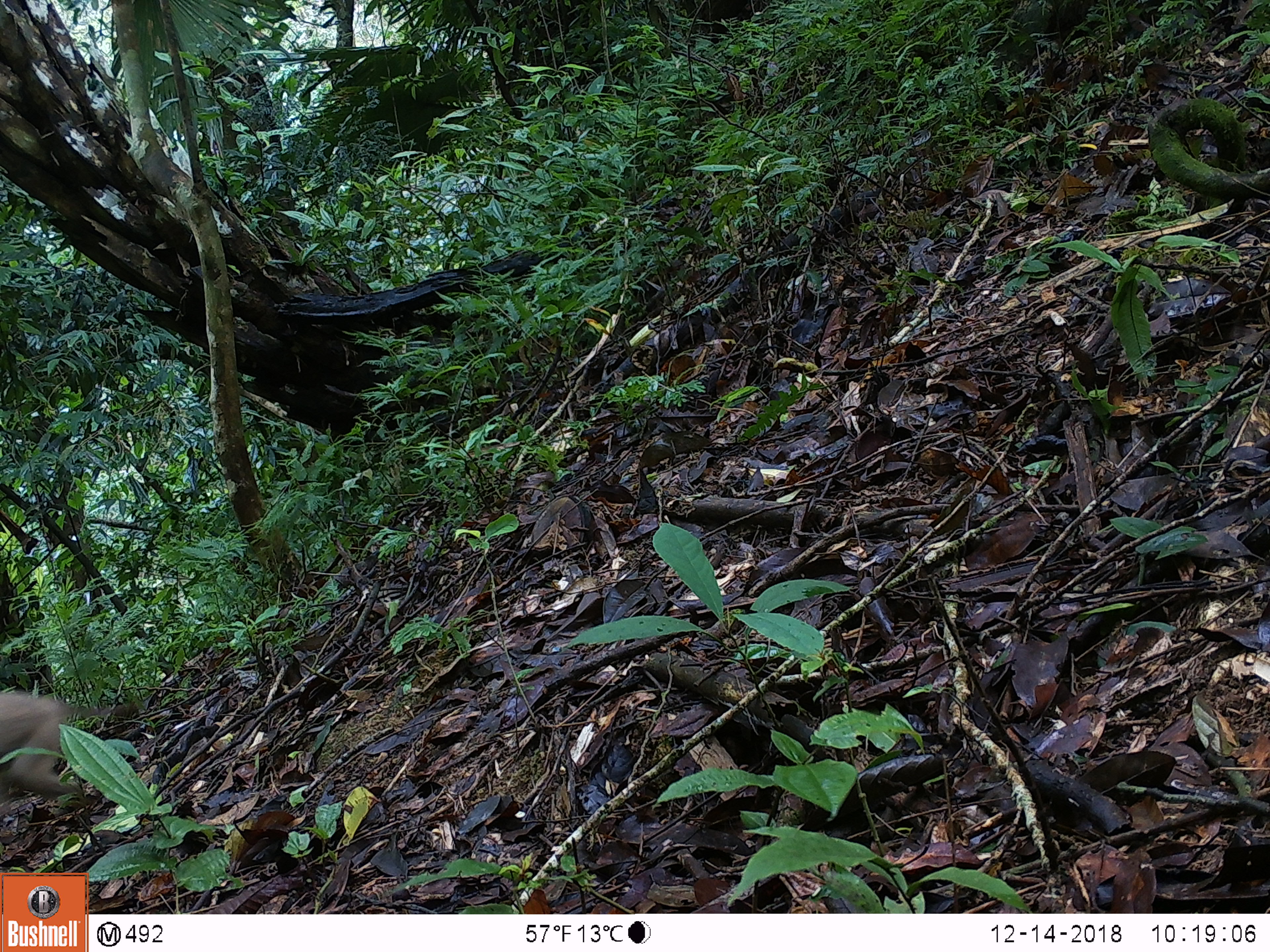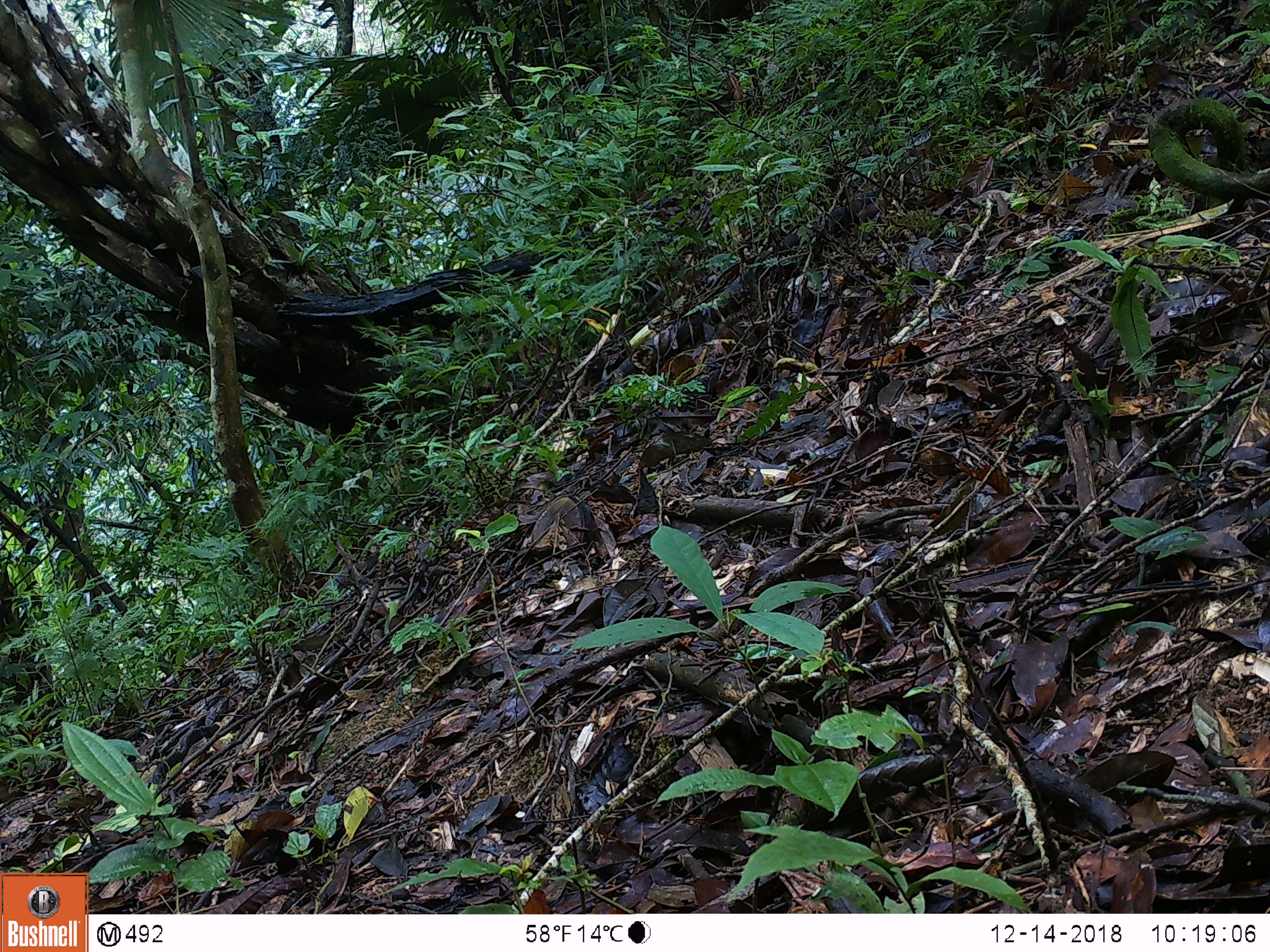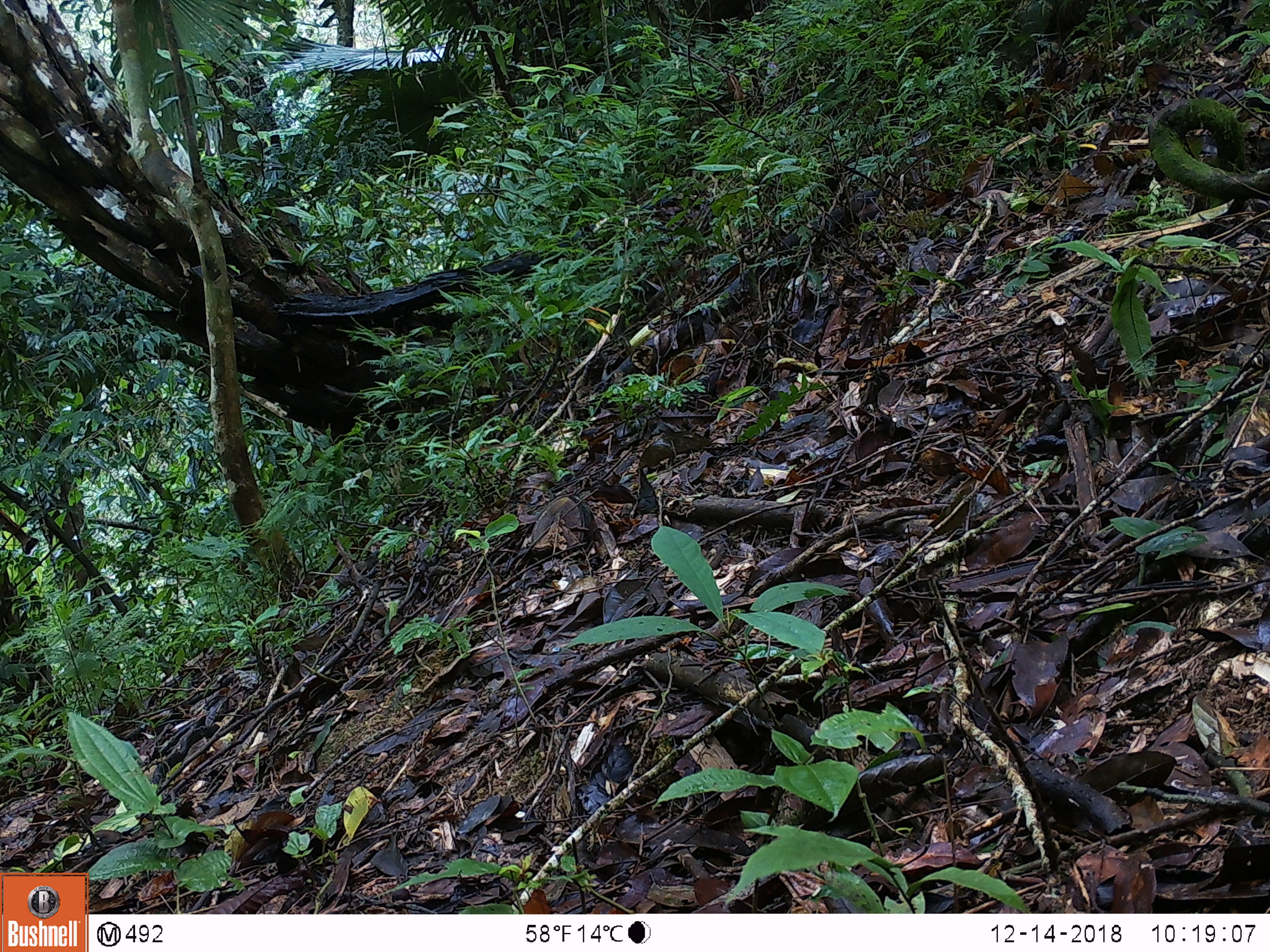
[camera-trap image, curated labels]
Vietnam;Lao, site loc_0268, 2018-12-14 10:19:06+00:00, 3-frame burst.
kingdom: Animalia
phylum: Chordata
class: Mammalia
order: Primates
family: Cercopithecidae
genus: Macaca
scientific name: Macaca nemestrina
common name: pig-tailed macaque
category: pig tailed macaque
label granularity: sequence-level